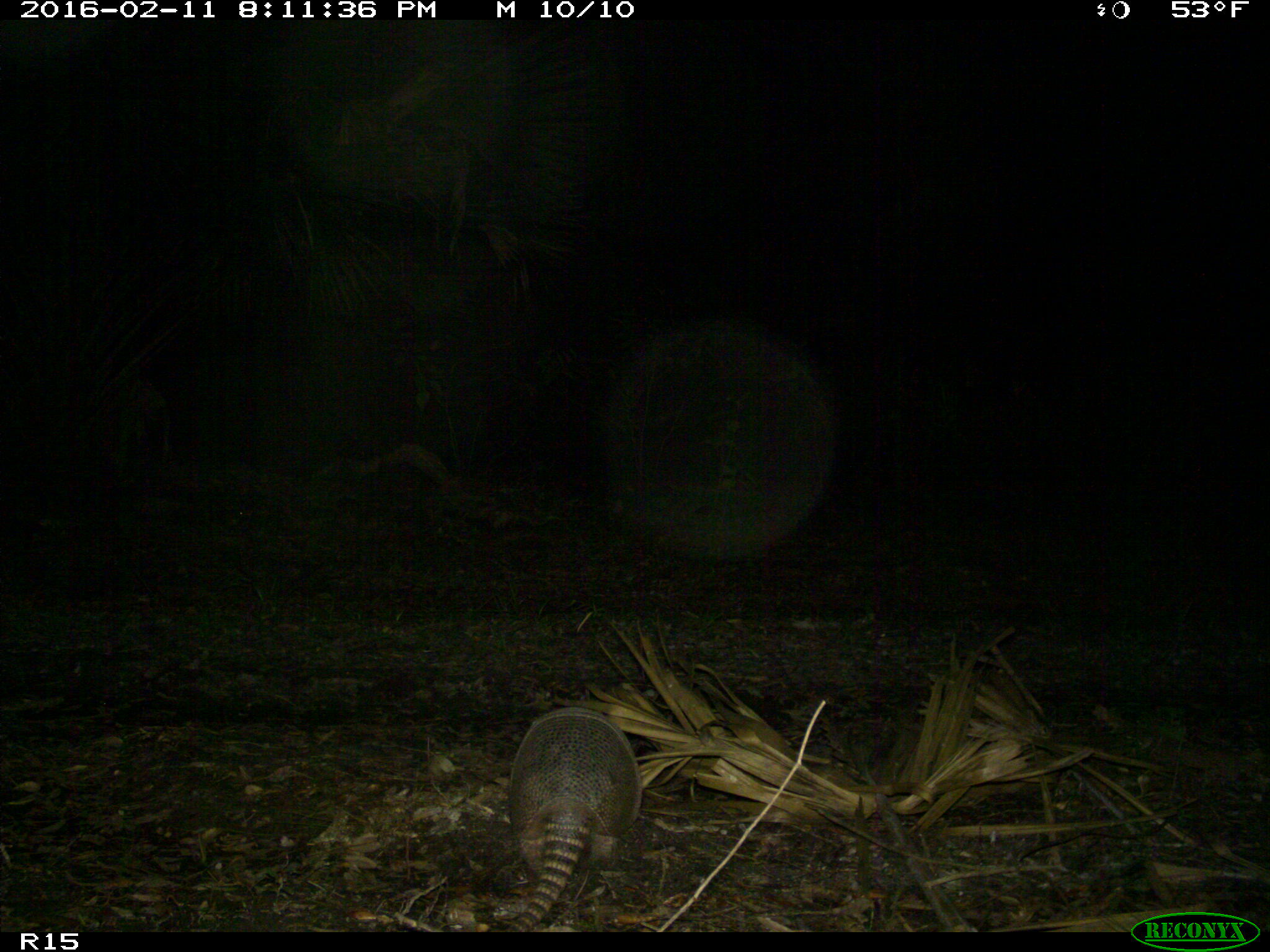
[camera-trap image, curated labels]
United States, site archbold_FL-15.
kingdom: Animalia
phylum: Chordata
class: Mammalia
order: Cingulata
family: Dasypodidae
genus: Dasypus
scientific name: Dasypus novemcinctus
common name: nine-banded armadillo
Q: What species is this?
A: Dasypus novemcinctus (nine-banded armadillo).